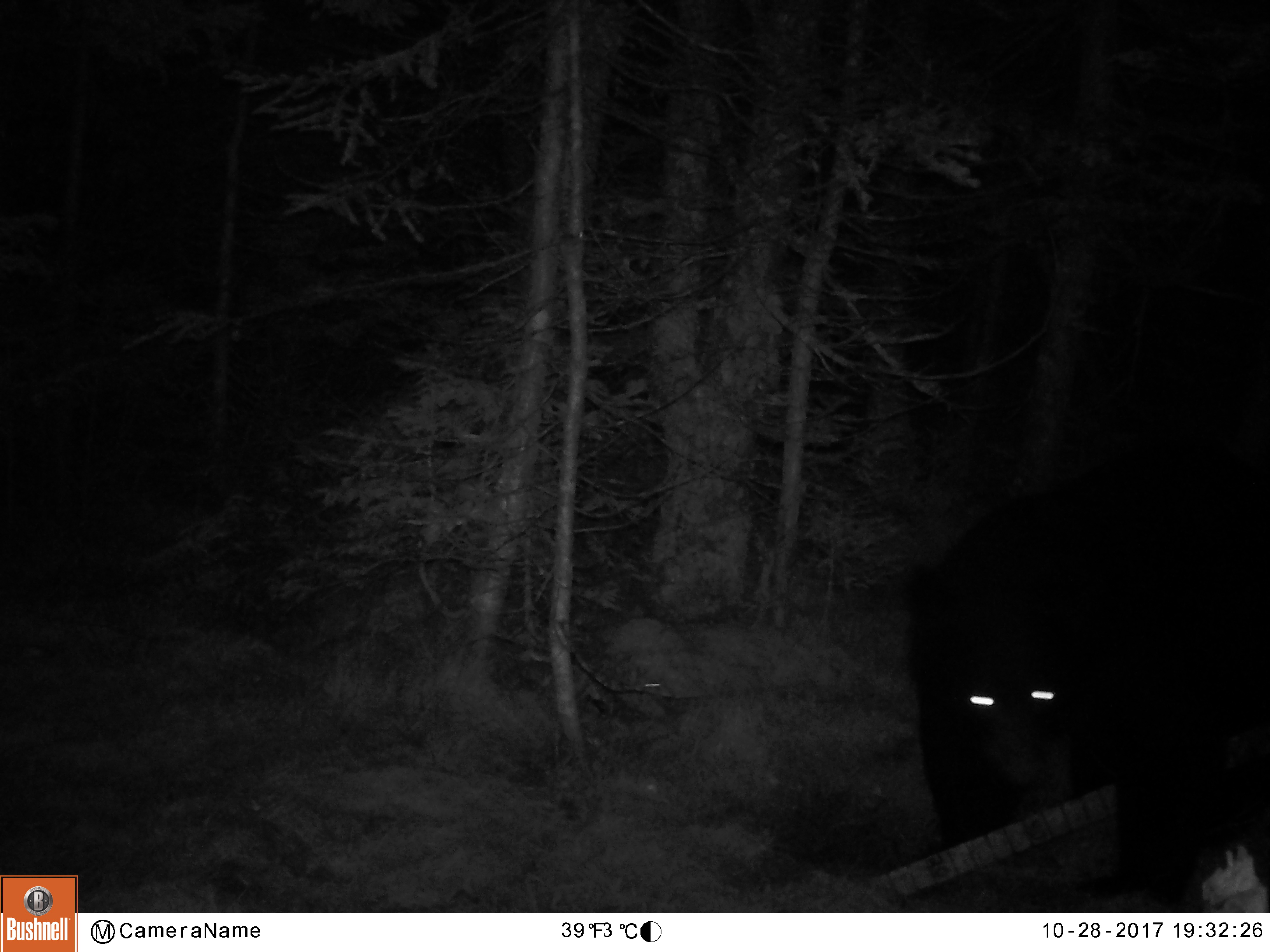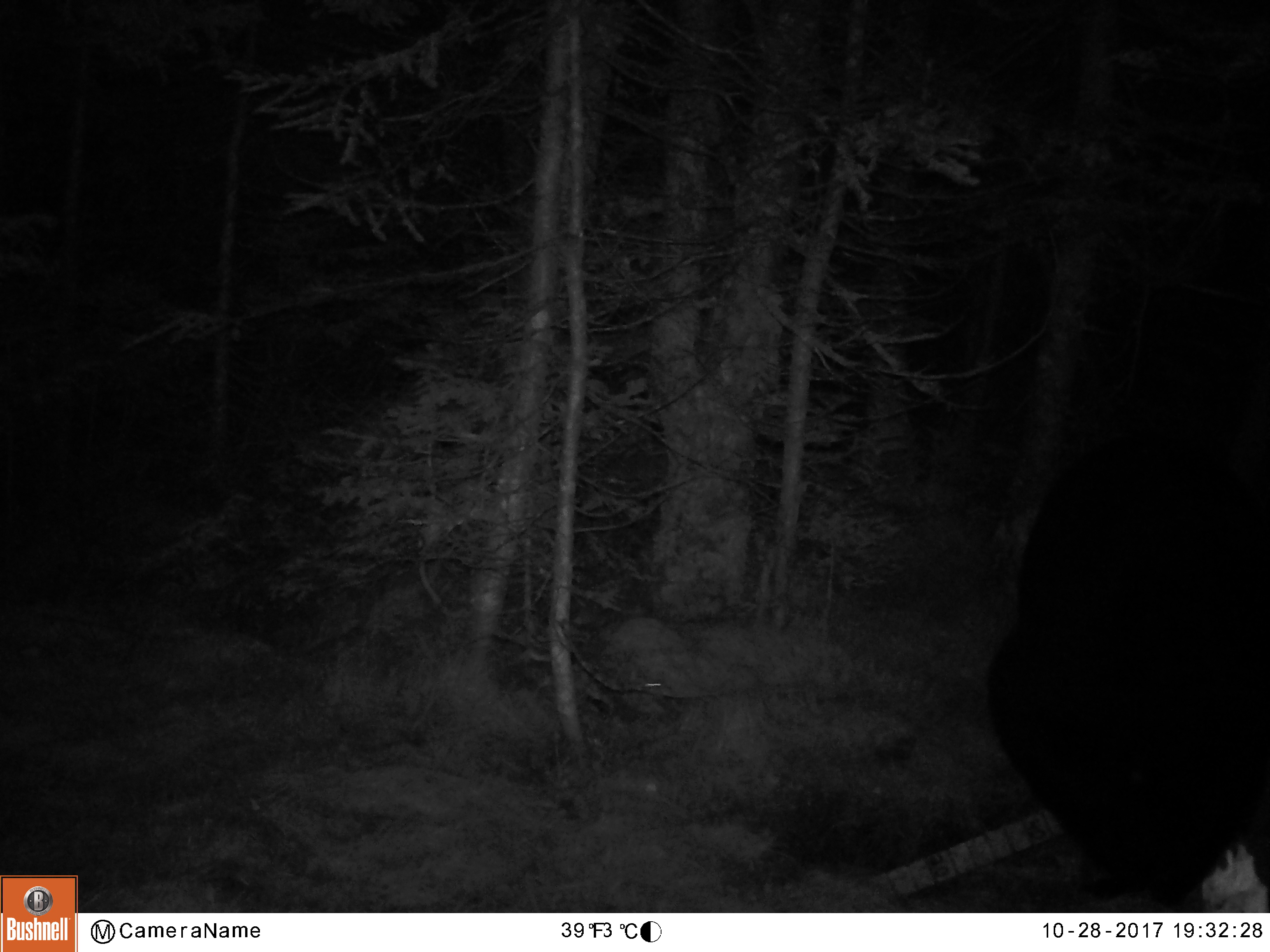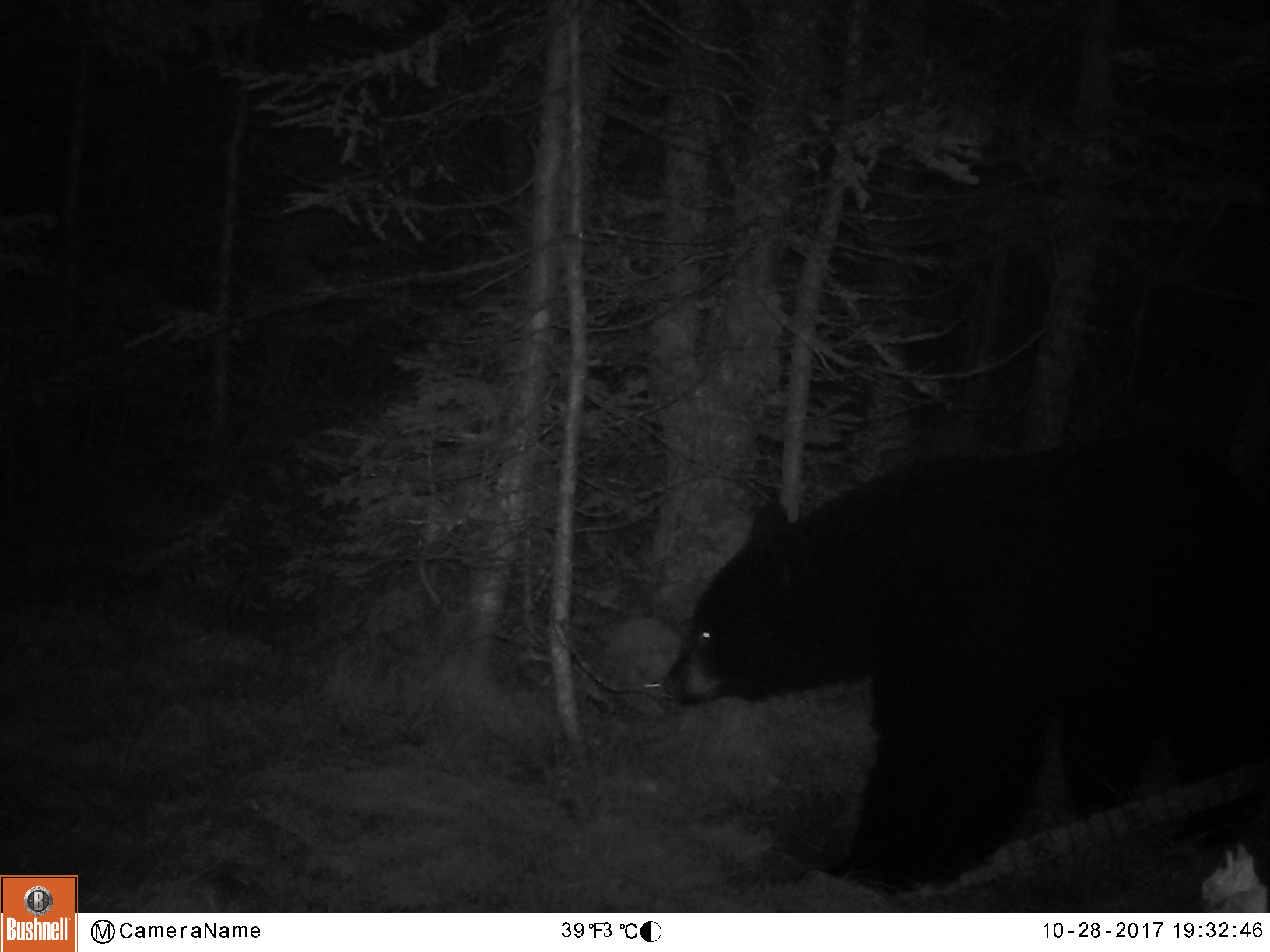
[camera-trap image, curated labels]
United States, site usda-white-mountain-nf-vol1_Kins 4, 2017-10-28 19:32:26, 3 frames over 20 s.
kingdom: Animalia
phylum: Chordata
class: Mammalia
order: Carnivora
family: Ursidae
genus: Ursus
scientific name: Ursus americanus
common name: black bear